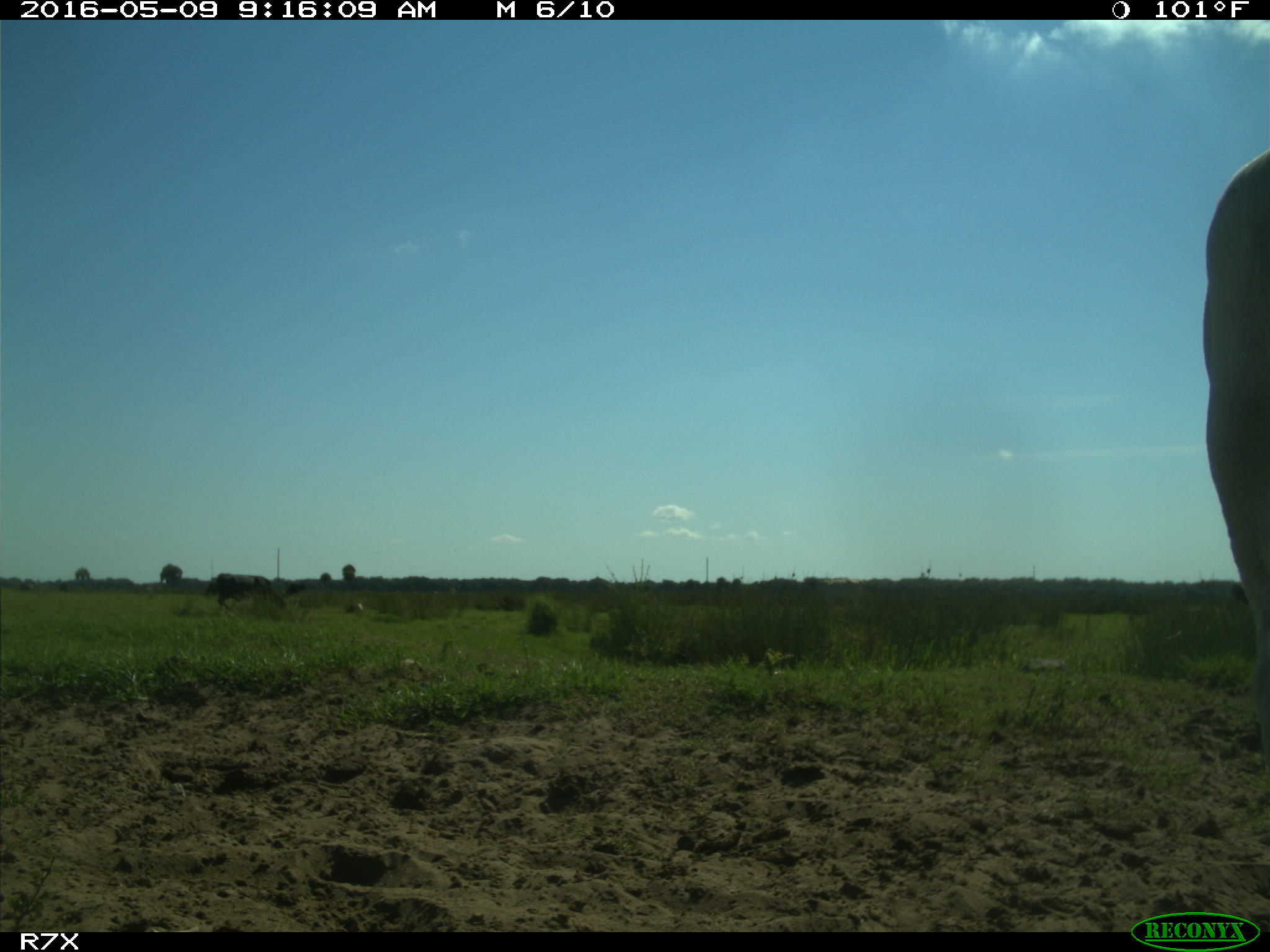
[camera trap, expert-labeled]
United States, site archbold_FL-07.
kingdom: Animalia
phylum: Chordata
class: Mammalia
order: Artiodactyla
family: Bovidae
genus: Bos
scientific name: Bos taurus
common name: domestic cow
Bos taurus (domestic cow).